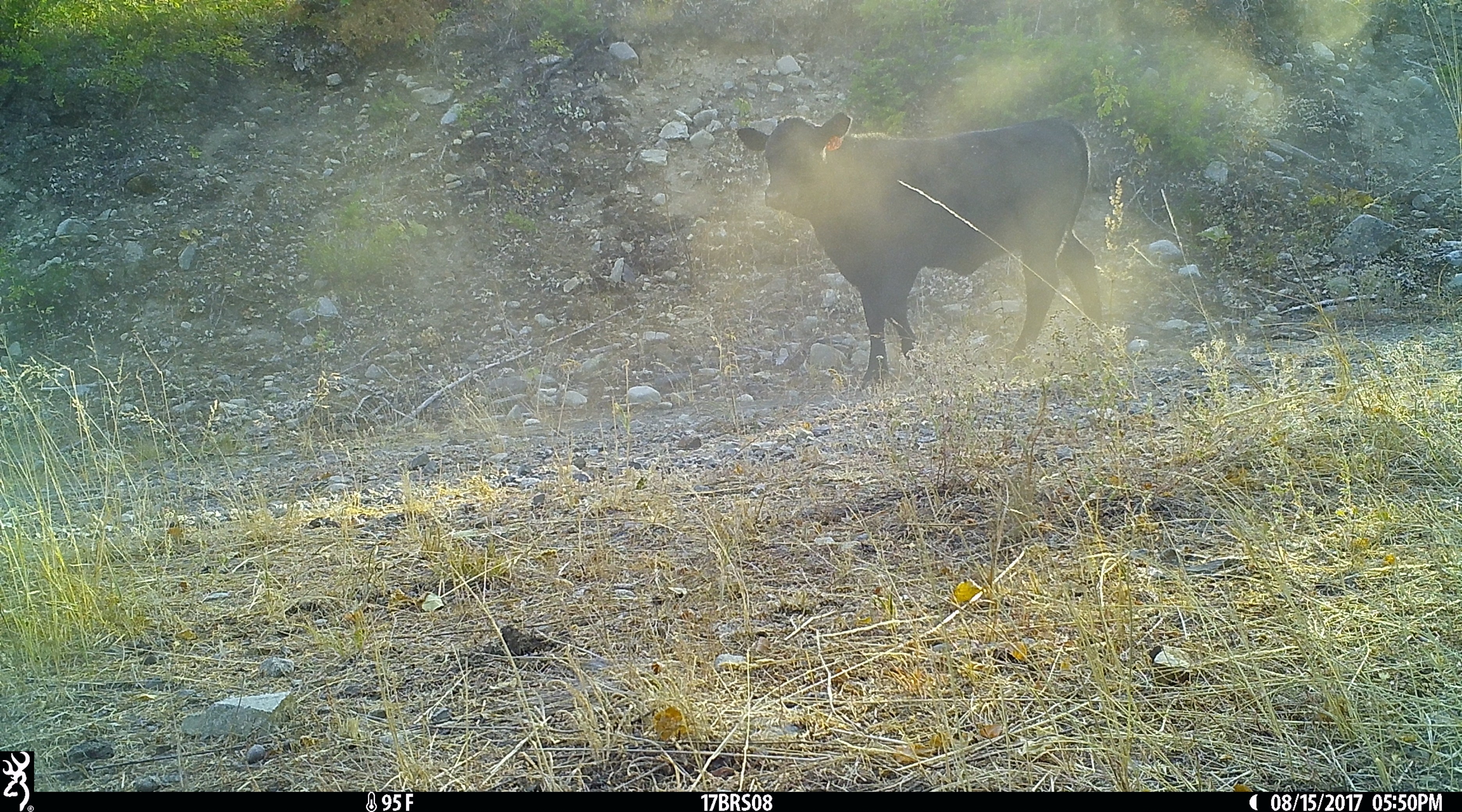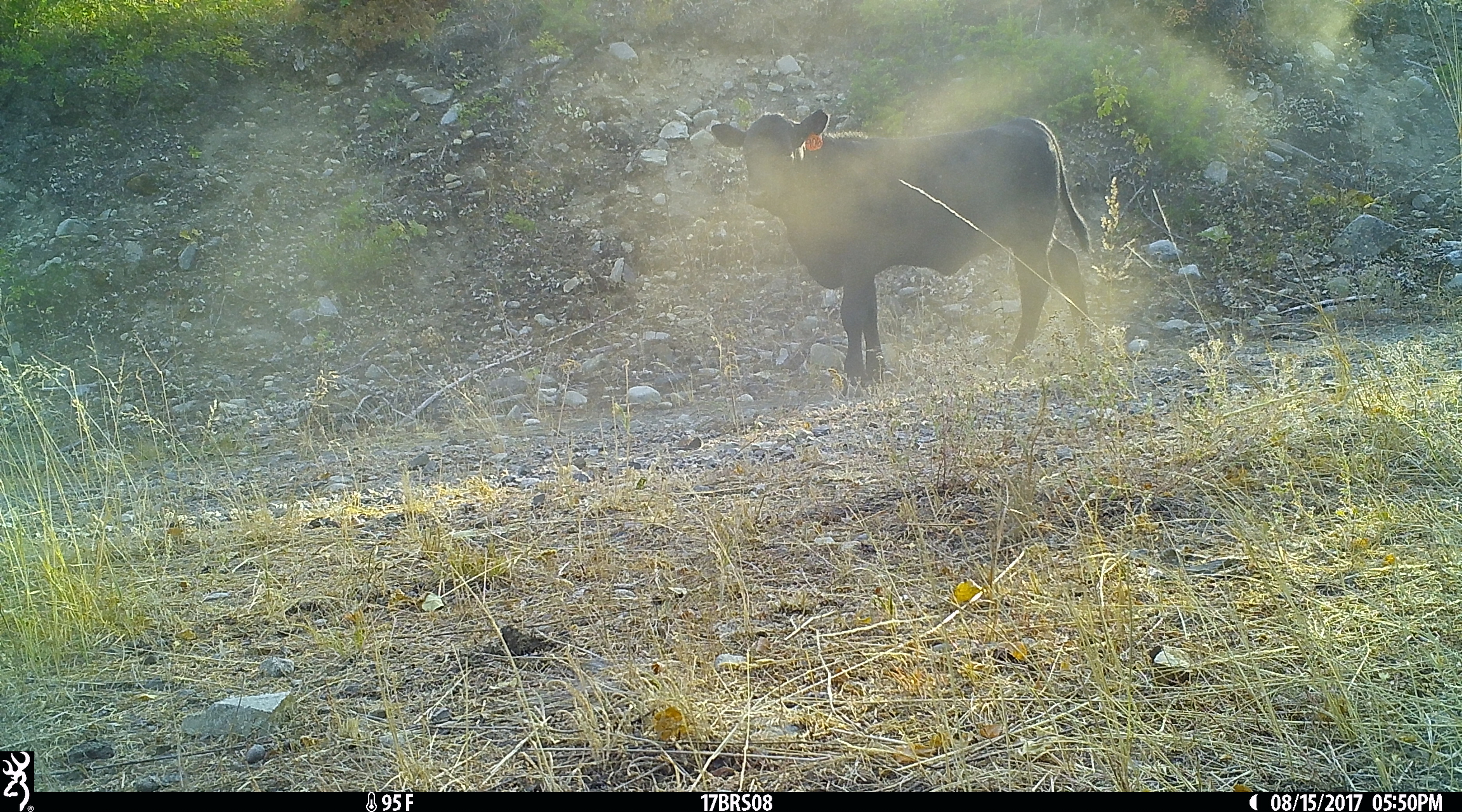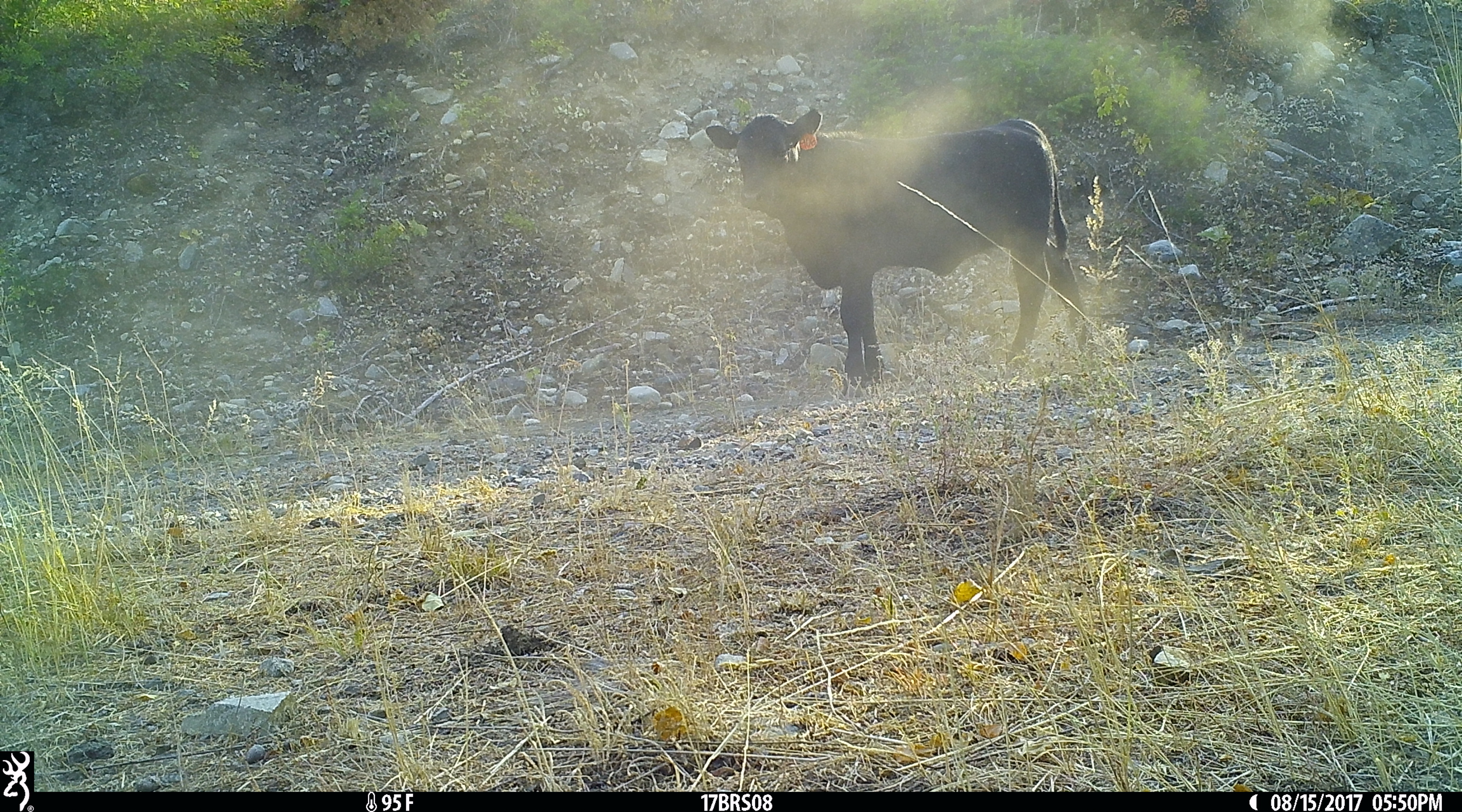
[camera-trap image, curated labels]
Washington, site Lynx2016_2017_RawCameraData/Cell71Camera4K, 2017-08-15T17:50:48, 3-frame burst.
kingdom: Animalia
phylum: Chordata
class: Mammalia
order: Artiodactyla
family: Bovidae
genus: Bos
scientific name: Bos taurus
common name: domestic cattle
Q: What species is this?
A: Domestic cattle (Bos taurus).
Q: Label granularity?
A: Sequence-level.